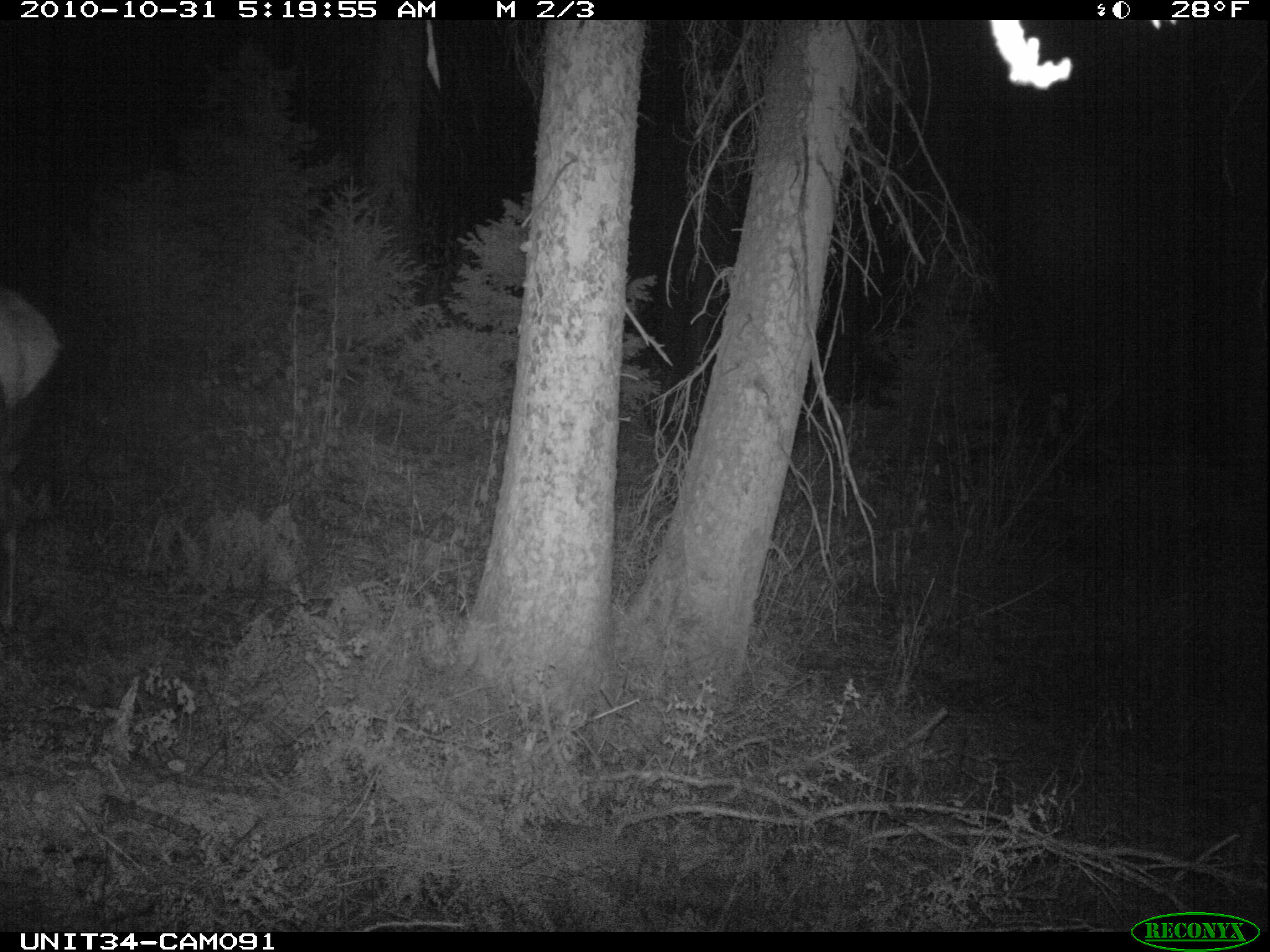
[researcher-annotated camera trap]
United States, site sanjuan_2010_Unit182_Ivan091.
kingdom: Animalia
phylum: Chordata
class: Mammalia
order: Artiodactyla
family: Cervidae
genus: Cervus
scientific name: Cervus elaphus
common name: red deer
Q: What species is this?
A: Cervus elaphus (red deer).